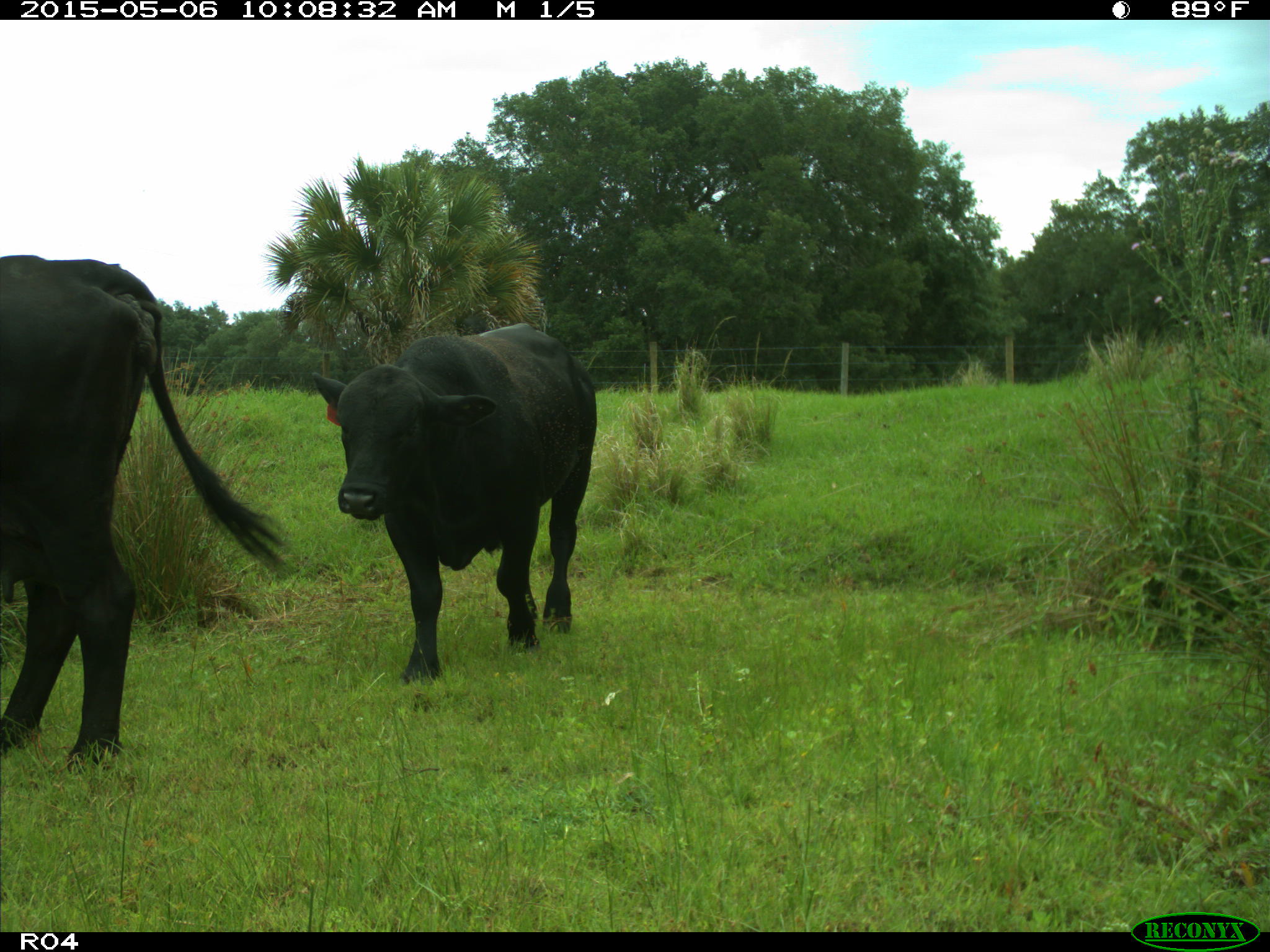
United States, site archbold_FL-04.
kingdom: Animalia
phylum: Chordata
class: Mammalia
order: Artiodactyla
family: Bovidae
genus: Bos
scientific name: Bos taurus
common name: domestic cow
Bos taurus (domestic cow).